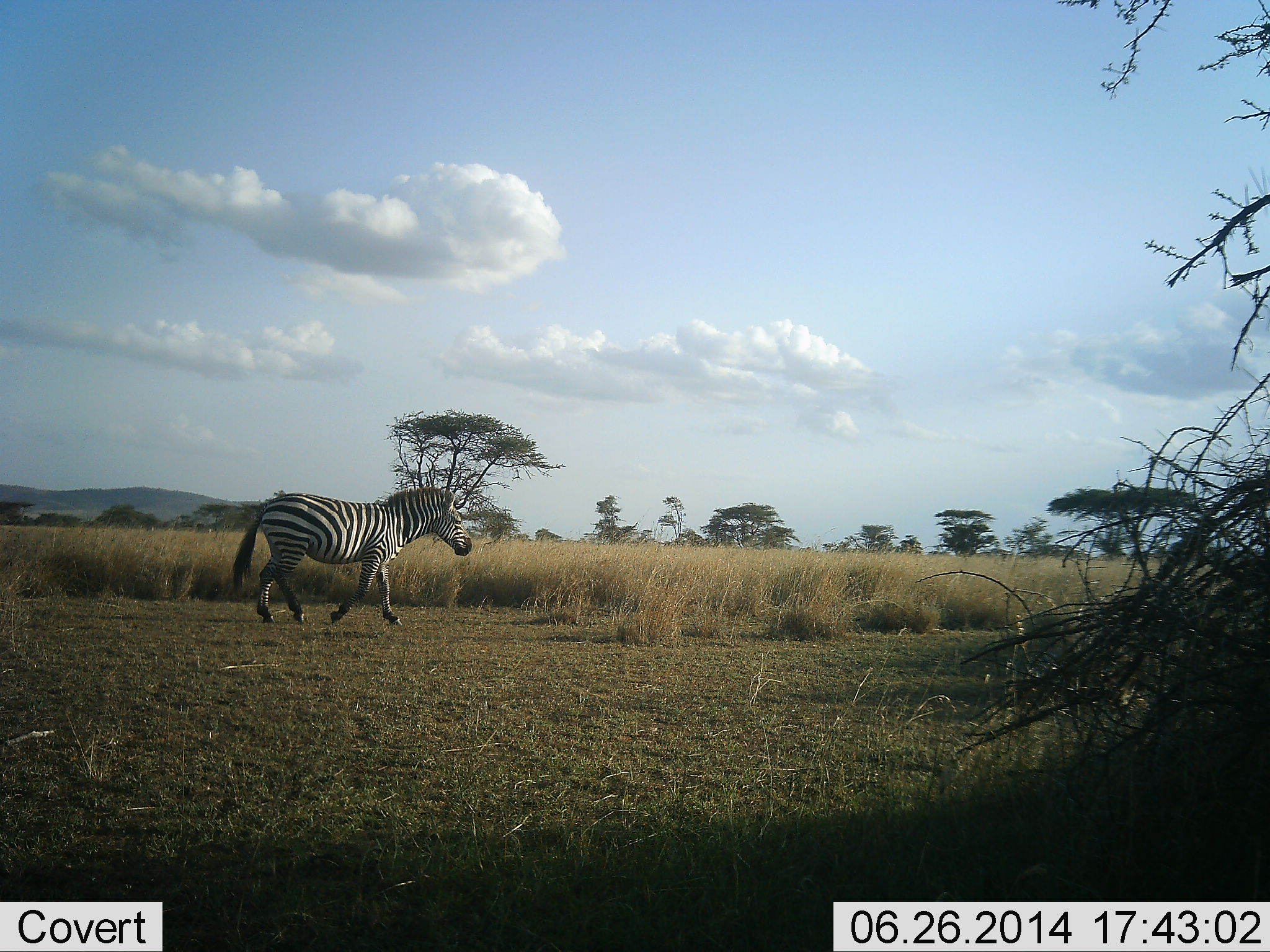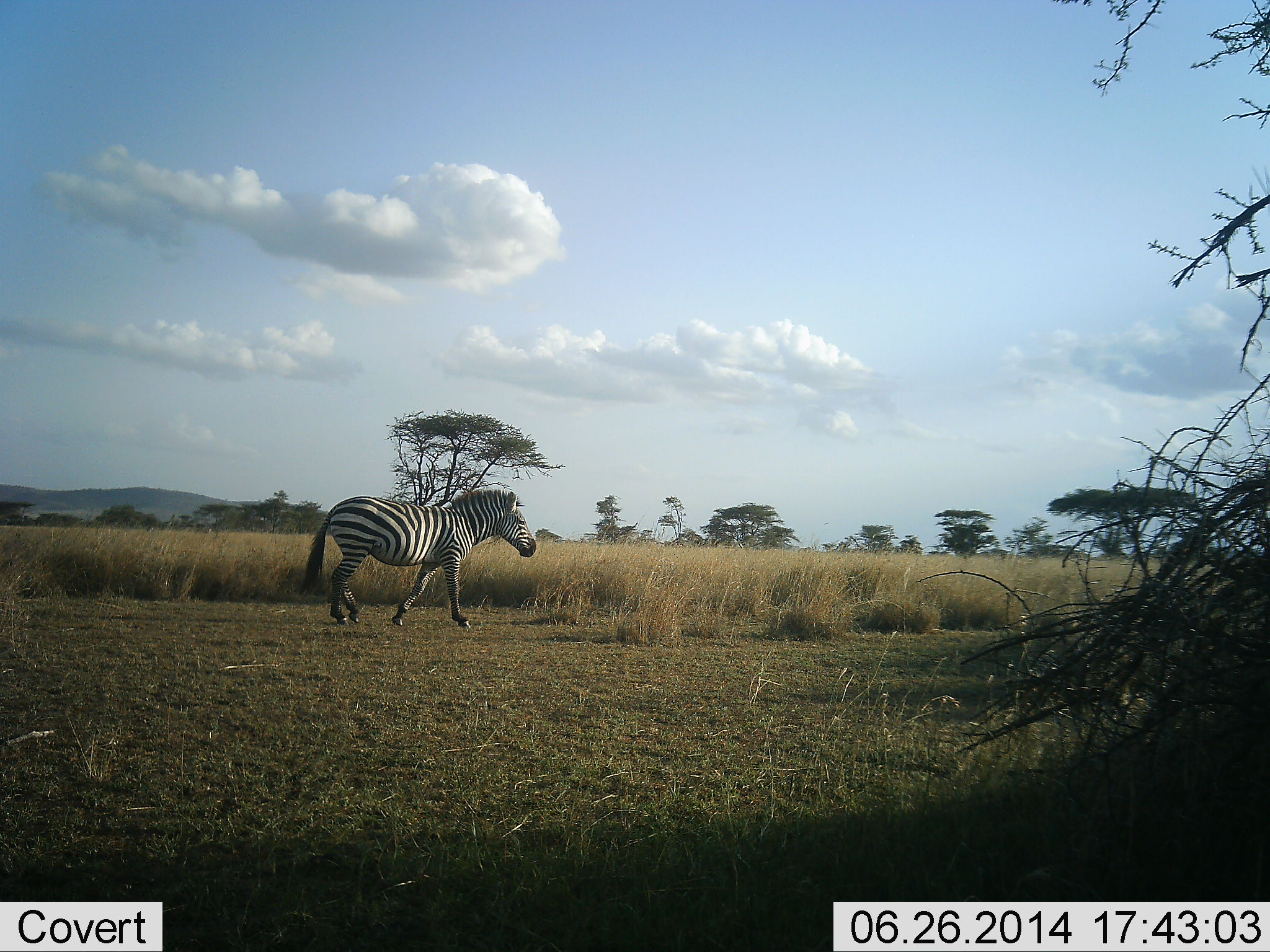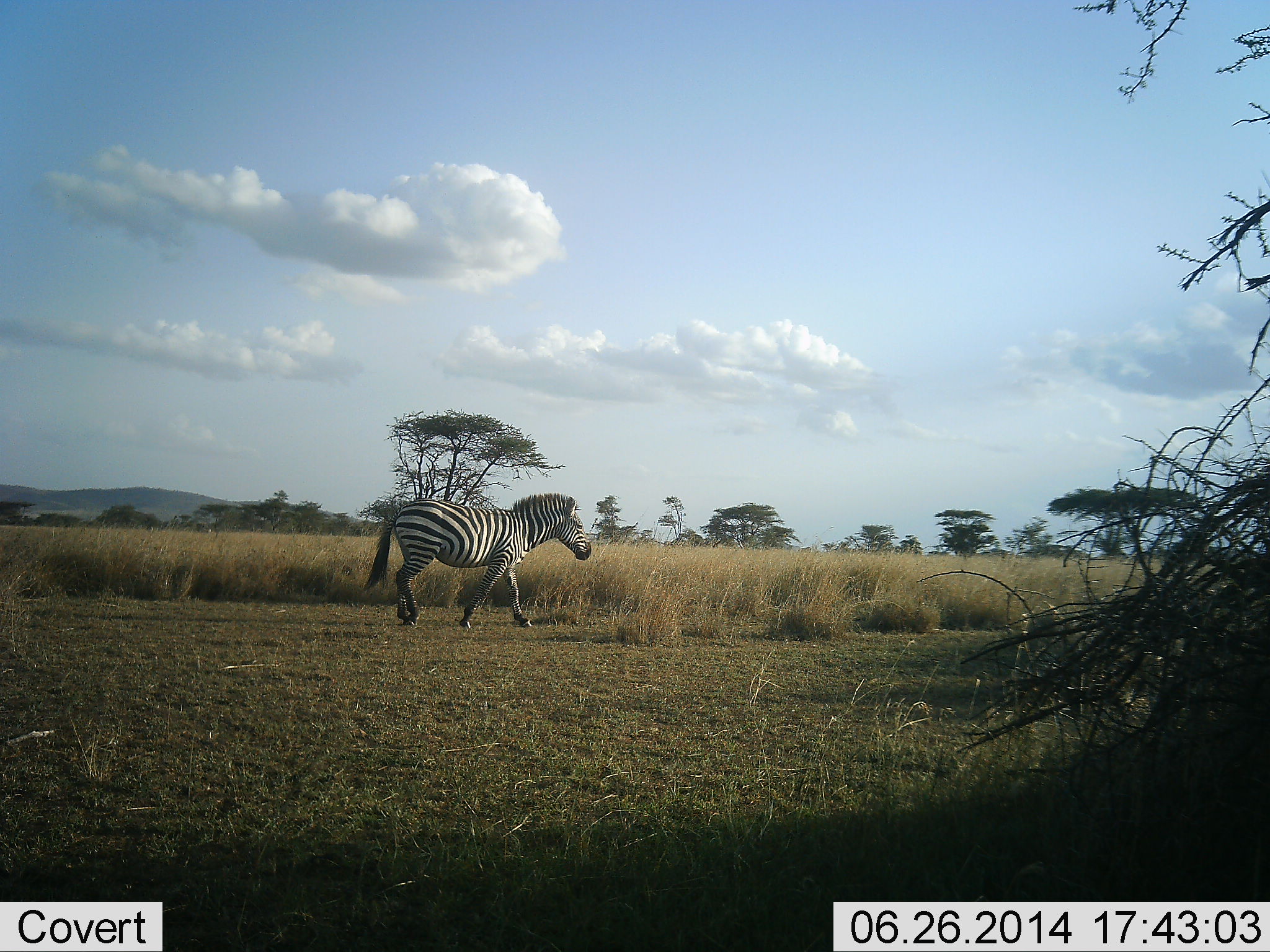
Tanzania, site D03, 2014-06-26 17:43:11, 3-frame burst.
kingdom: Animalia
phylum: Chordata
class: Mammalia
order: Perissodactyla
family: Equidae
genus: Equus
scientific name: Equus quagga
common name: plains zebra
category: zebra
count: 1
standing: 0%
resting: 0%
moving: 100%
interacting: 0%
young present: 0%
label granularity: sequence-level